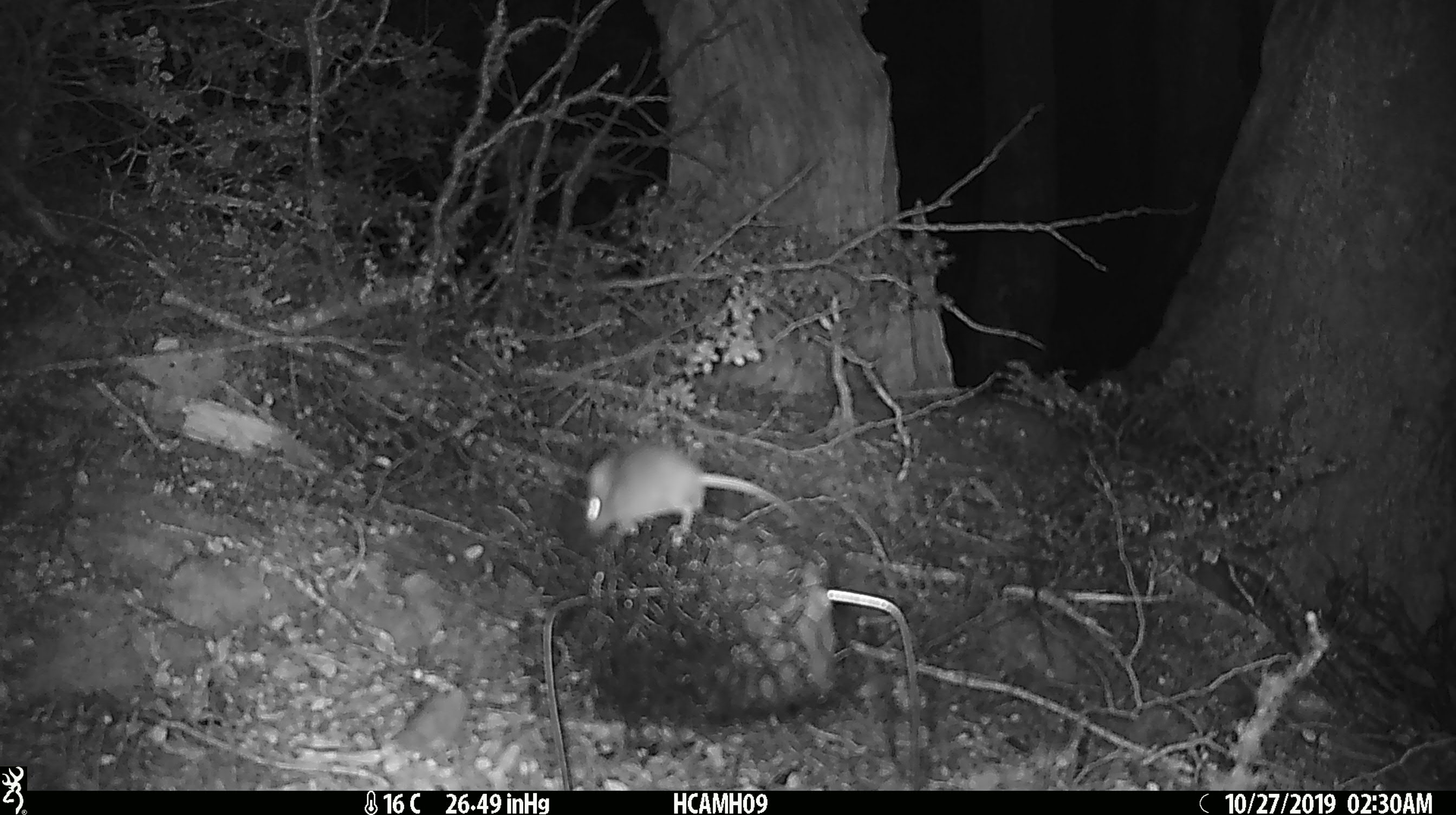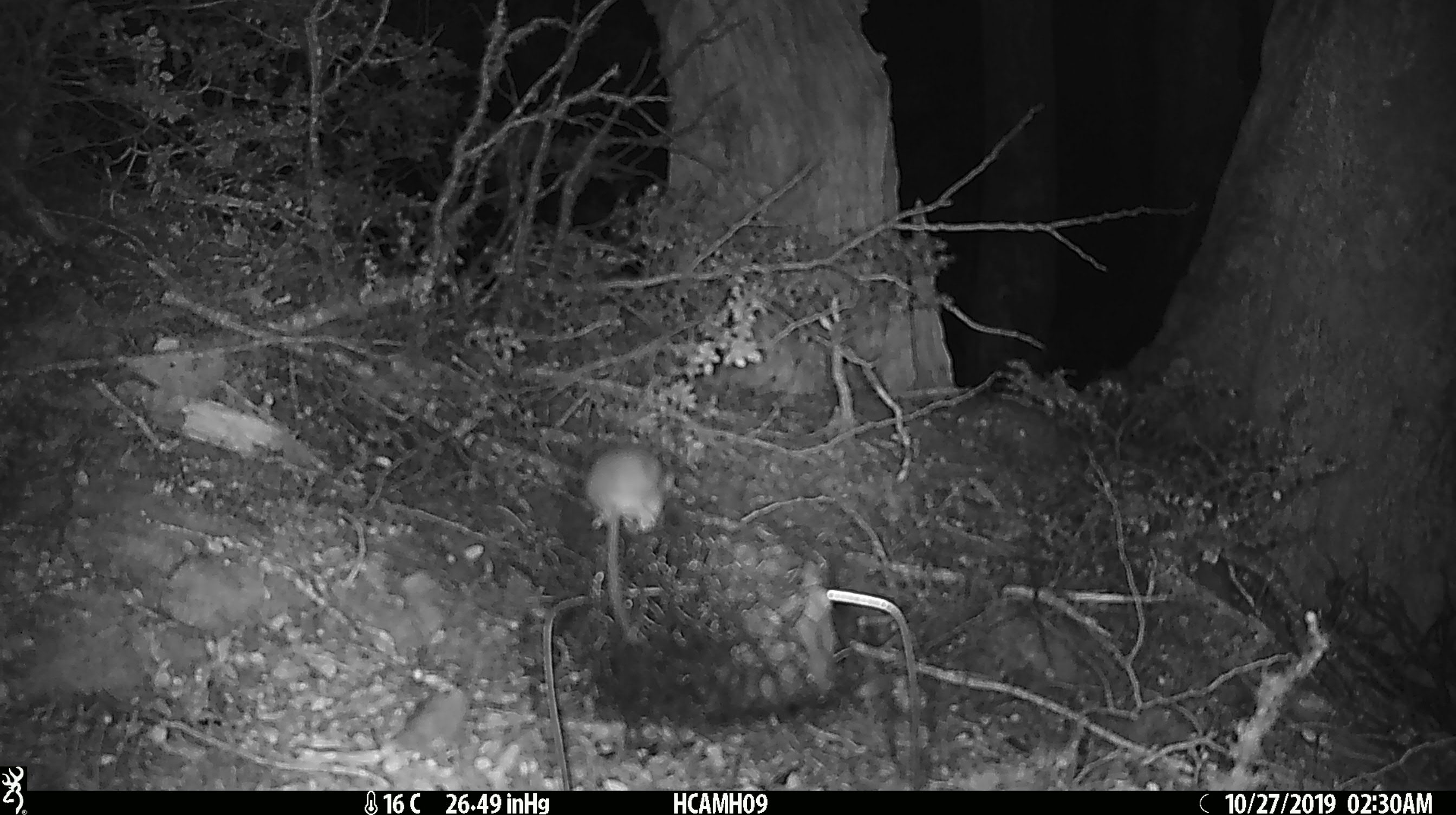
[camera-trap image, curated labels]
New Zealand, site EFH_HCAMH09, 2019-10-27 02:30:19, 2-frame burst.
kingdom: Animalia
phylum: Chordata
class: Mammalia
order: Rodentia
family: Muridae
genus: Mus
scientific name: Mus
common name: mouse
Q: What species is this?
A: Mouse (Mus).